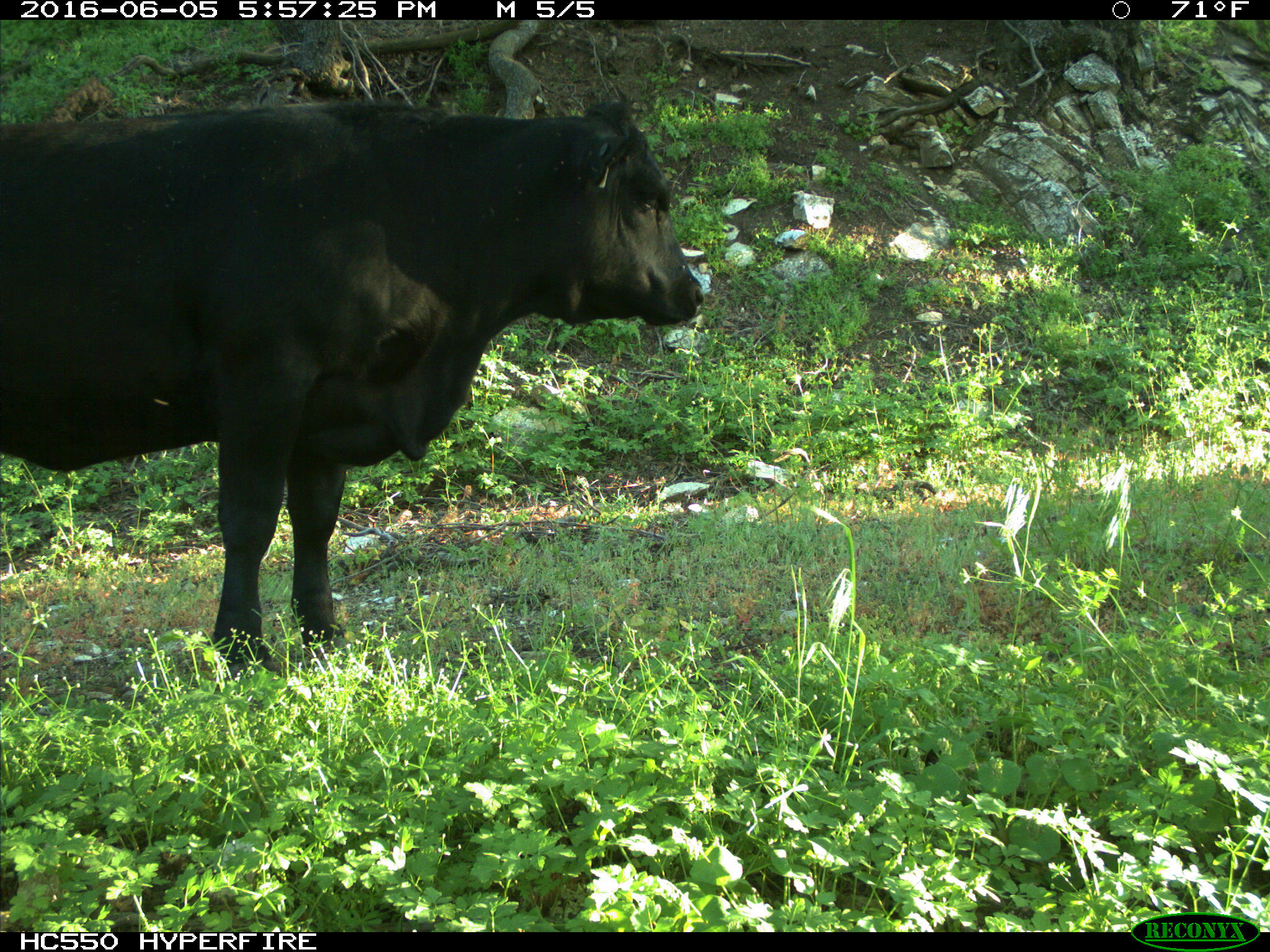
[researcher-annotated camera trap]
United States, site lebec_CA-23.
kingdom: Animalia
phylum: Chordata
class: Mammalia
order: Artiodactyla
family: Bovidae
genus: Bos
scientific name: Bos taurus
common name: domestic cow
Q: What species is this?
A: Bos taurus (domestic cow).